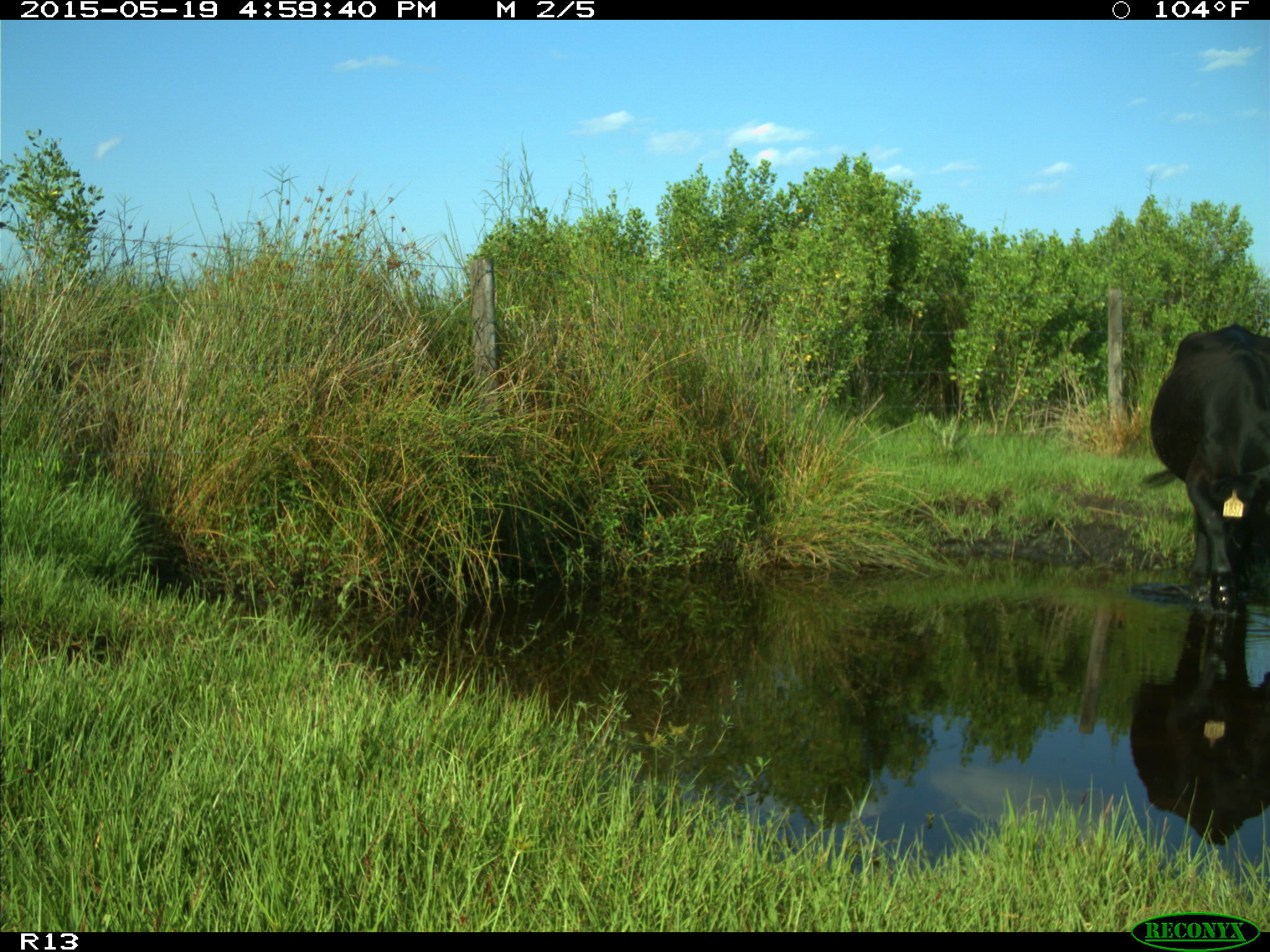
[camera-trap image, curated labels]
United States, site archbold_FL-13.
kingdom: Animalia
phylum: Chordata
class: Mammalia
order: Artiodactyla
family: Bovidae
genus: Bos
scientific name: Bos taurus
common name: domestic cow